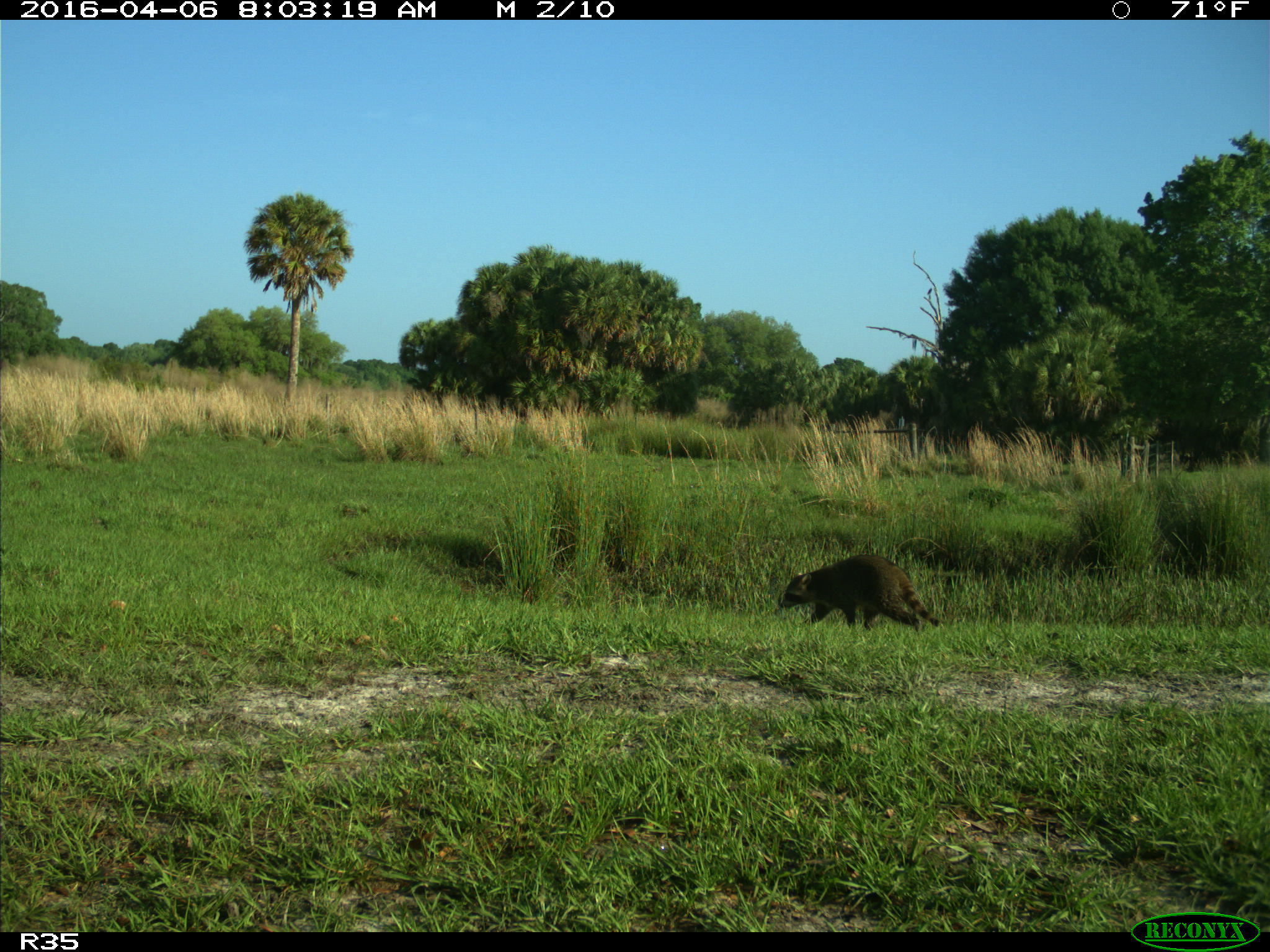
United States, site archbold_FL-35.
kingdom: Animalia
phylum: Chordata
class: Mammalia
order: Carnivora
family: Procyonidae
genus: Procyon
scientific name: Procyon lotor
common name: common raccoon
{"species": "Procyon lotor (common raccoon)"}